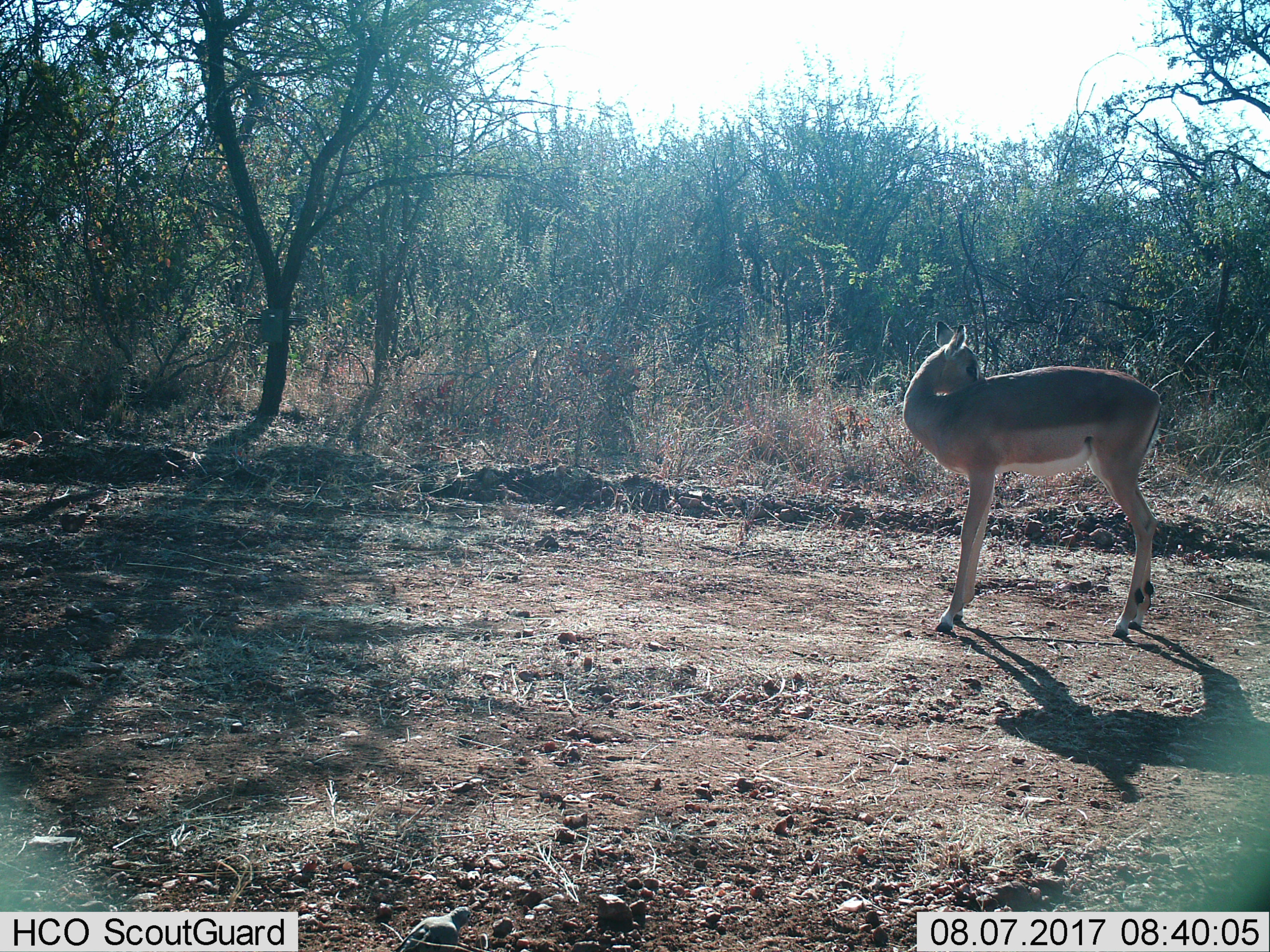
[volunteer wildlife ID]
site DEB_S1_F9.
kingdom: Animalia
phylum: Chordata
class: Mammalia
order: Artiodactyla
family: Bovidae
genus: Aepyceros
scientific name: Aepyceros melampus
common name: impala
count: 1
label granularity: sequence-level